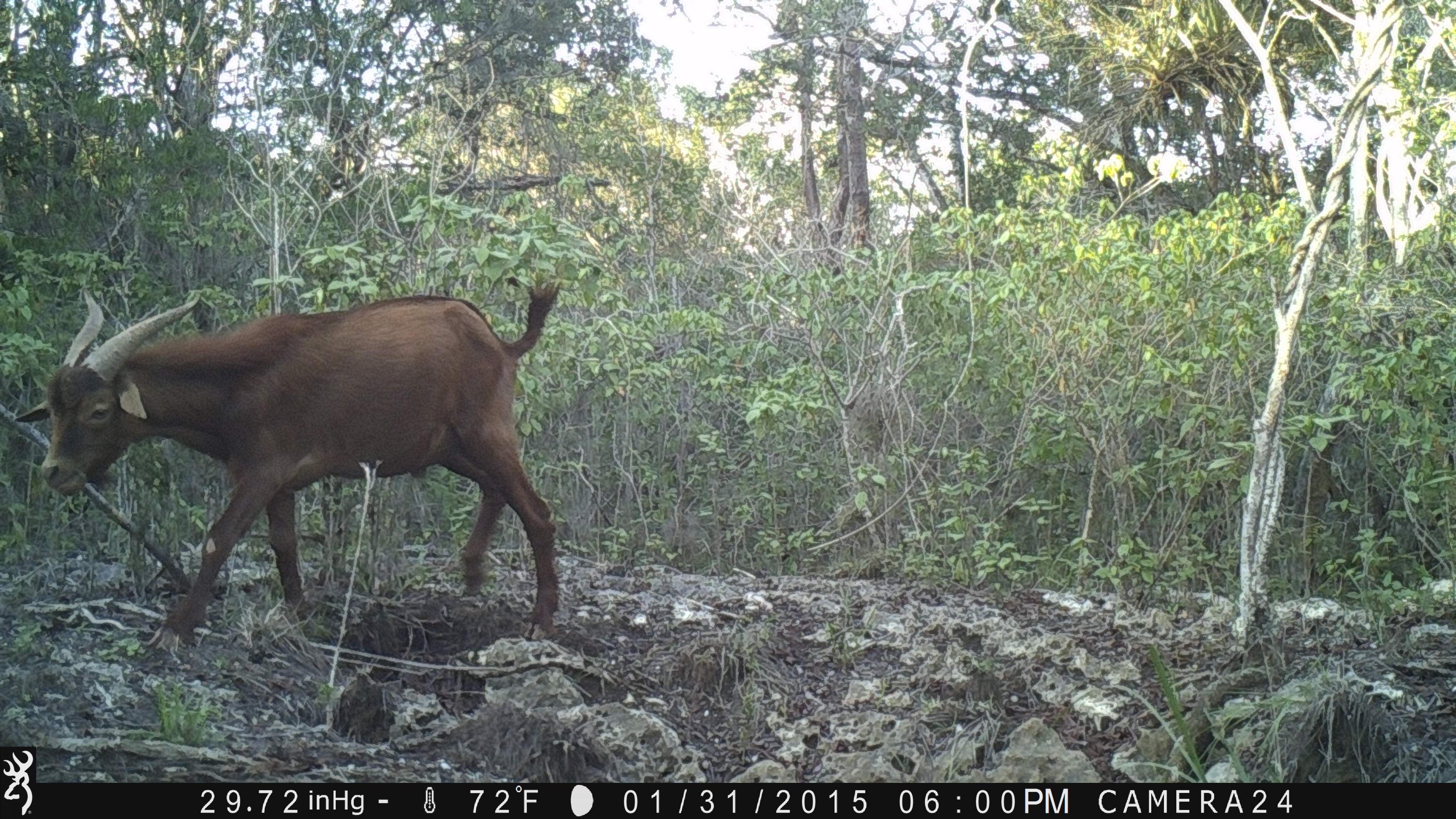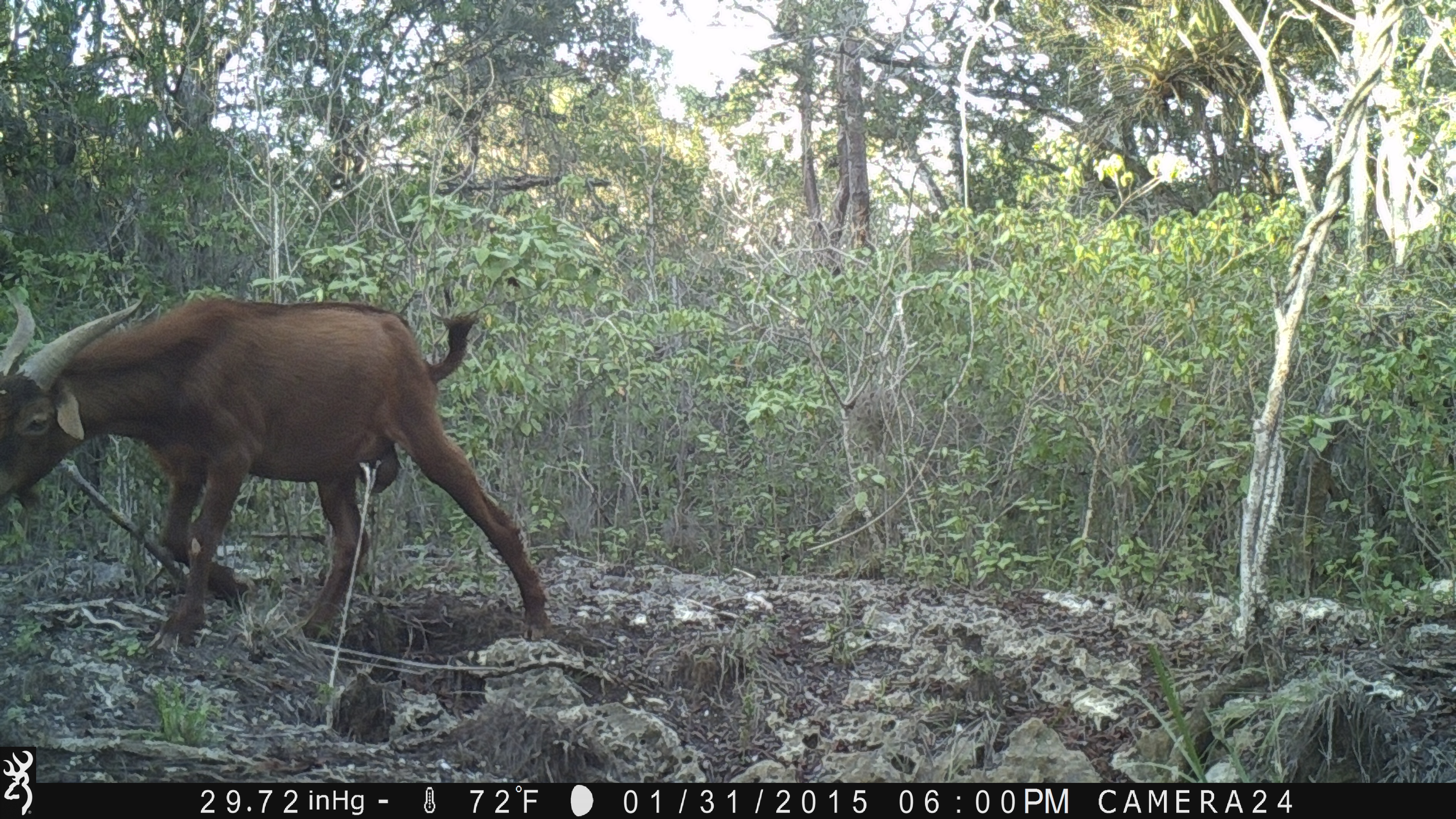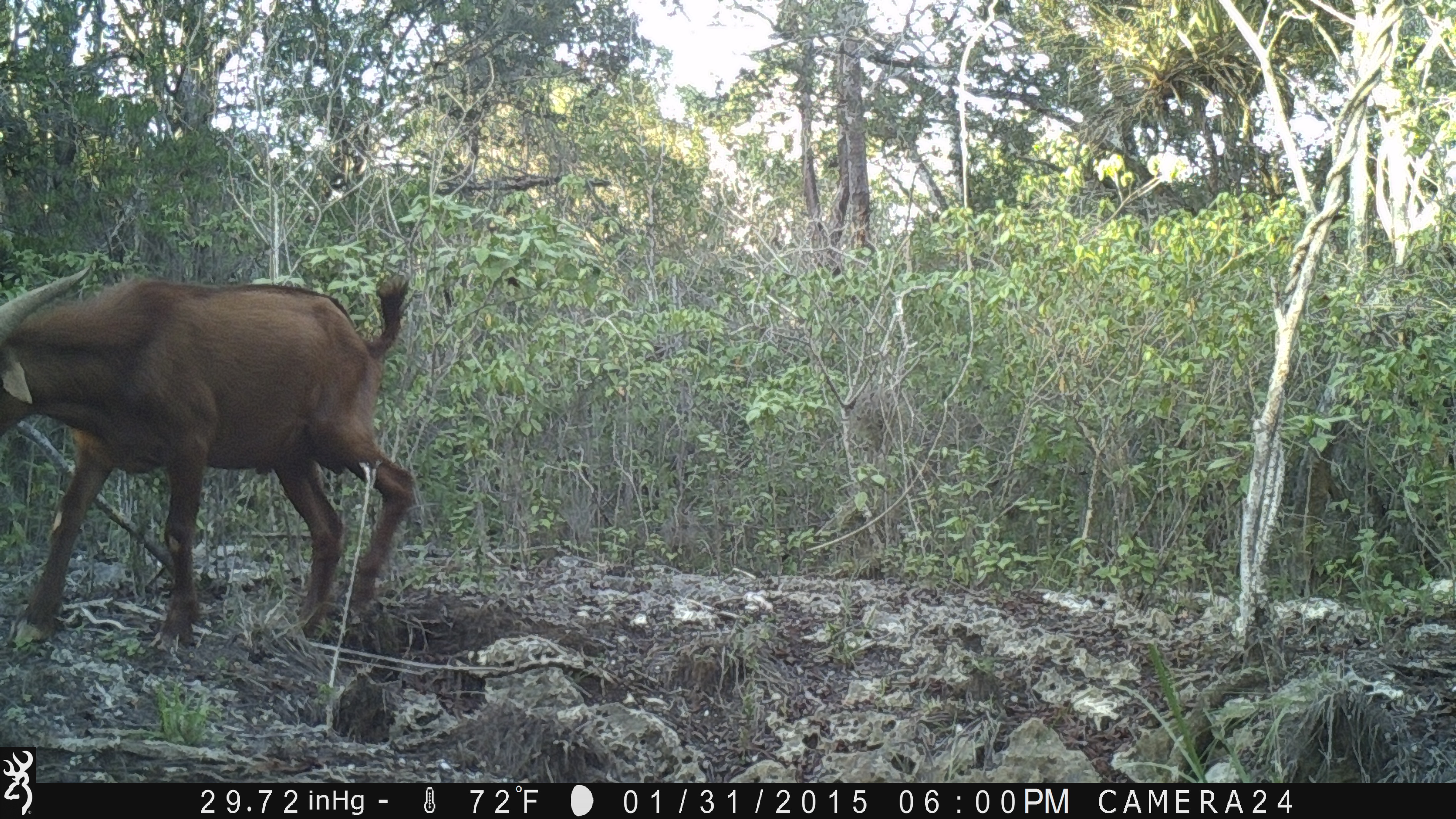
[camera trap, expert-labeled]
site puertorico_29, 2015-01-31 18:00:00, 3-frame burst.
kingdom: Animalia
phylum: Chordata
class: Mammalia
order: Artiodactyla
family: Bovidae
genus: Capra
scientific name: Capra hircus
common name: goat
Goat (Capra hircus).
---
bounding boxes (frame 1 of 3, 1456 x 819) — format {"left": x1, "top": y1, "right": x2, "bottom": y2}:
goat: {"left": 25, "top": 280, "right": 566, "bottom": 659}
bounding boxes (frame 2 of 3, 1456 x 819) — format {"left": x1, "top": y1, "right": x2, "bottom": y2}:
goat: {"left": 0, "top": 289, "right": 554, "bottom": 656}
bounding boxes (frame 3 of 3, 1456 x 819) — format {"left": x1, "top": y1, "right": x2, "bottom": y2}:
goat: {"left": 0, "top": 269, "right": 418, "bottom": 656}